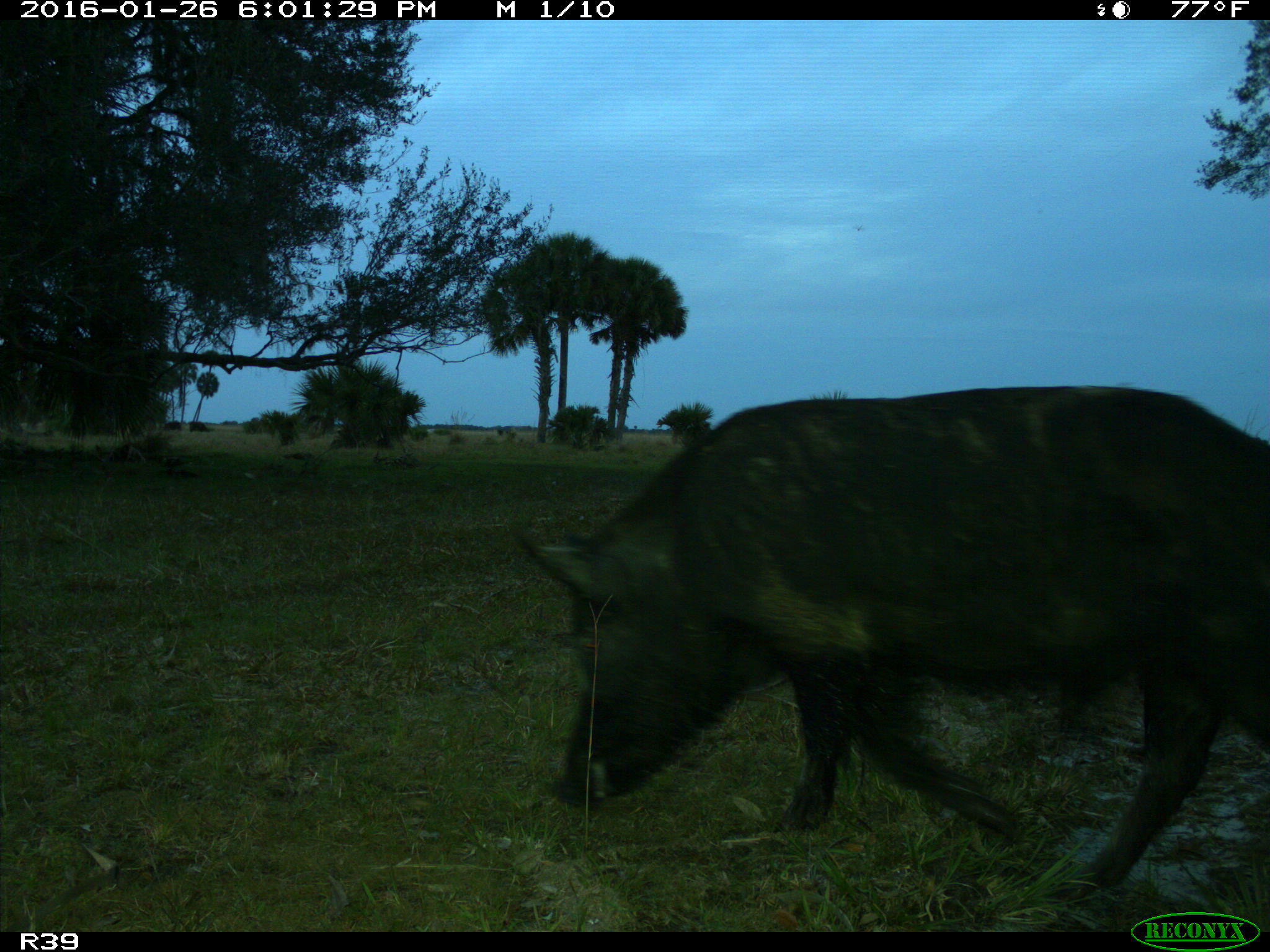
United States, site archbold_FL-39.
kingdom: Animalia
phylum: Chordata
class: Mammalia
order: Artiodactyla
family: Suidae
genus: Sus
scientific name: Sus scrofa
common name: wild boar